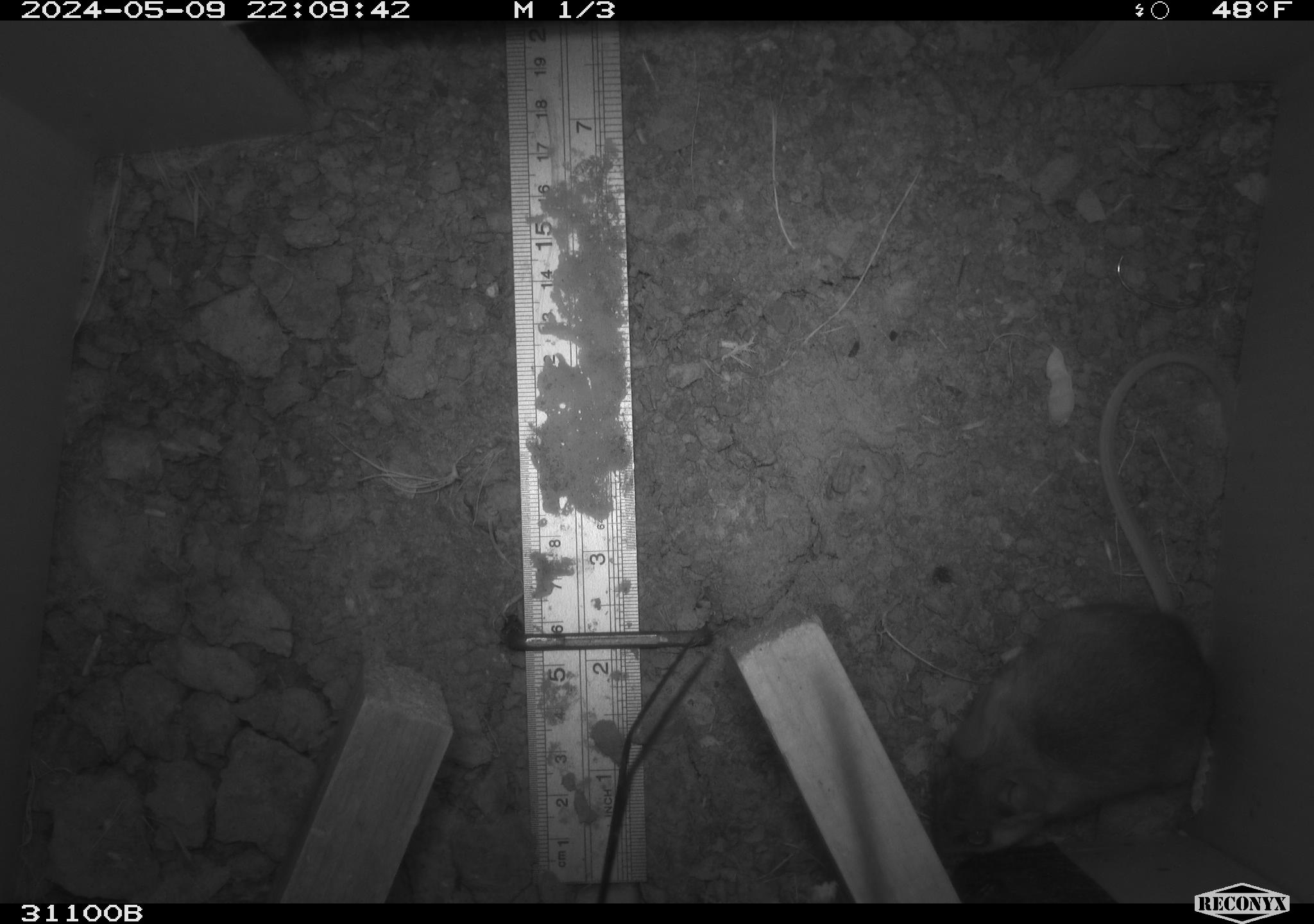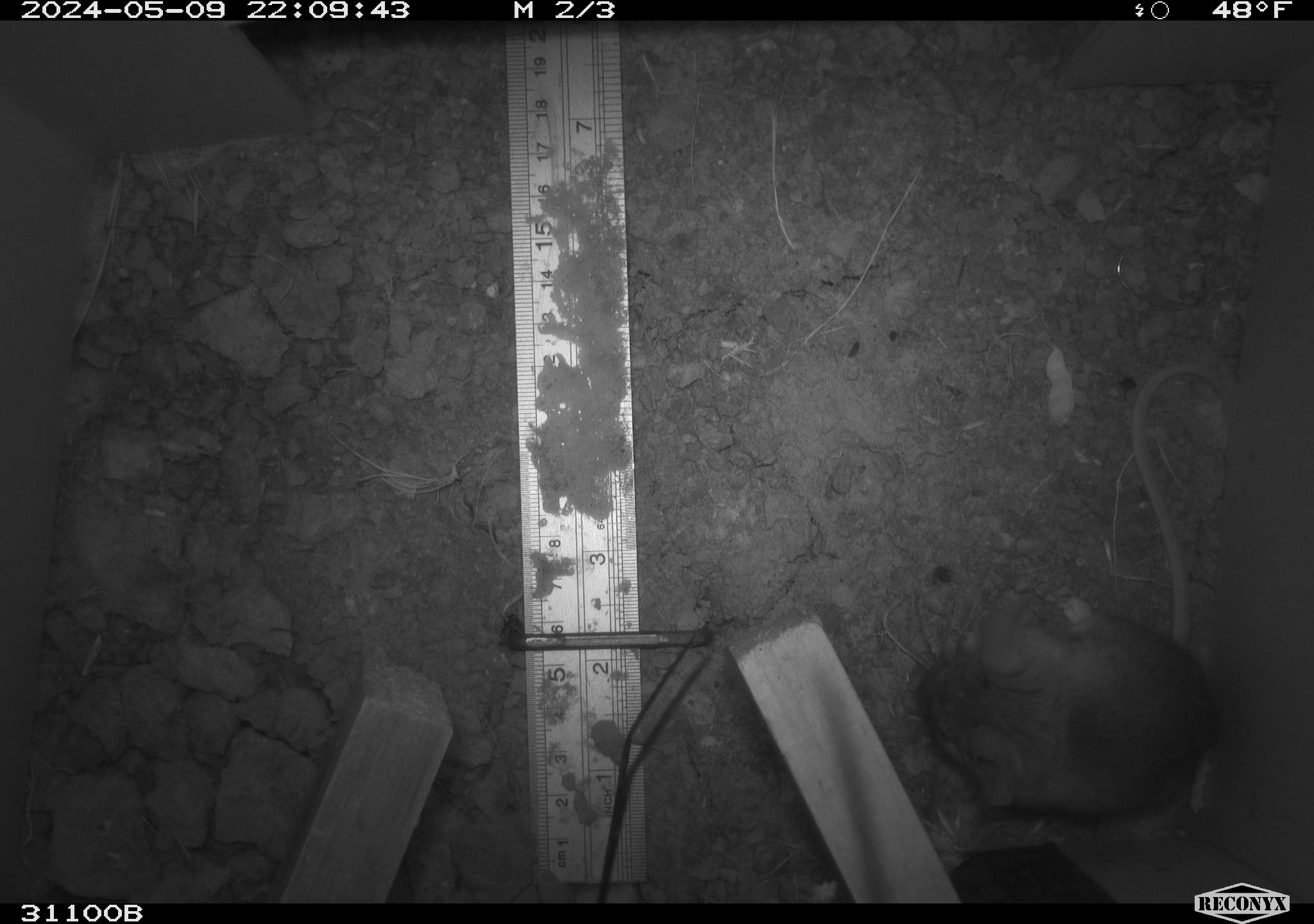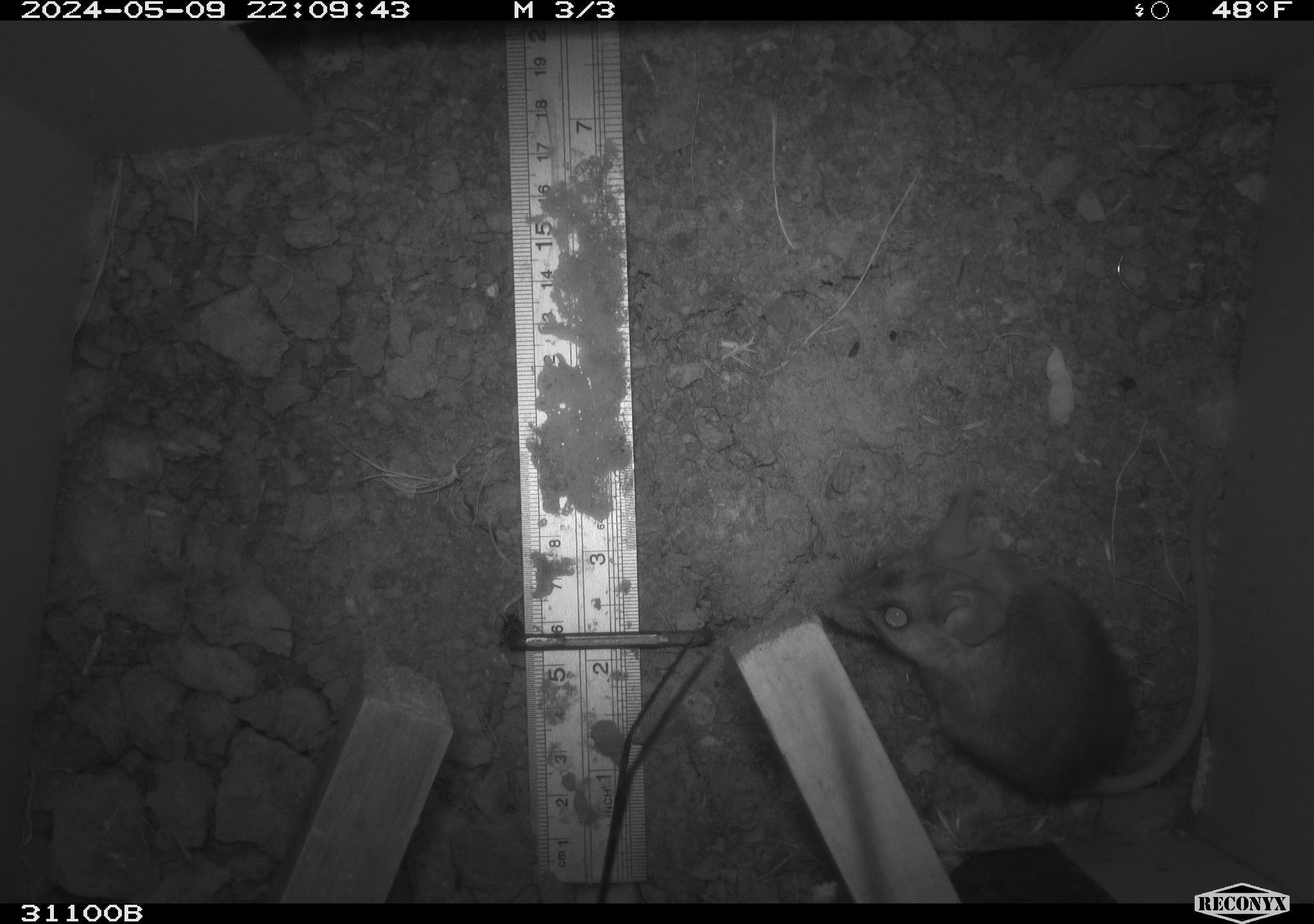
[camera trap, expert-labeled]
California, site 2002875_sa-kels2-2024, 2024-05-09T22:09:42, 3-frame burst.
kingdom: Animalia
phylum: Chordata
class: Mammalia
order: Rodentia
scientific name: Rodentia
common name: rodent